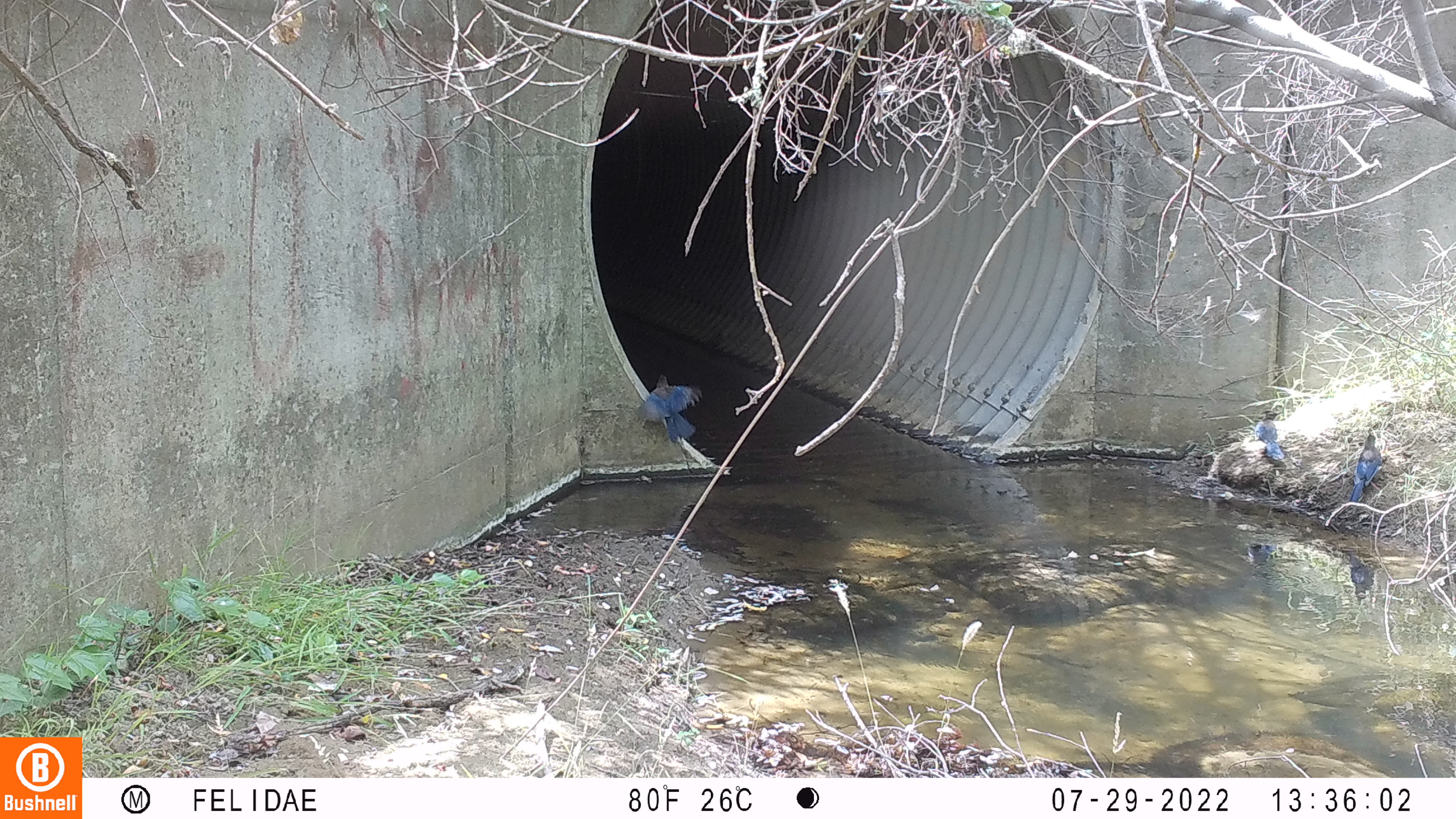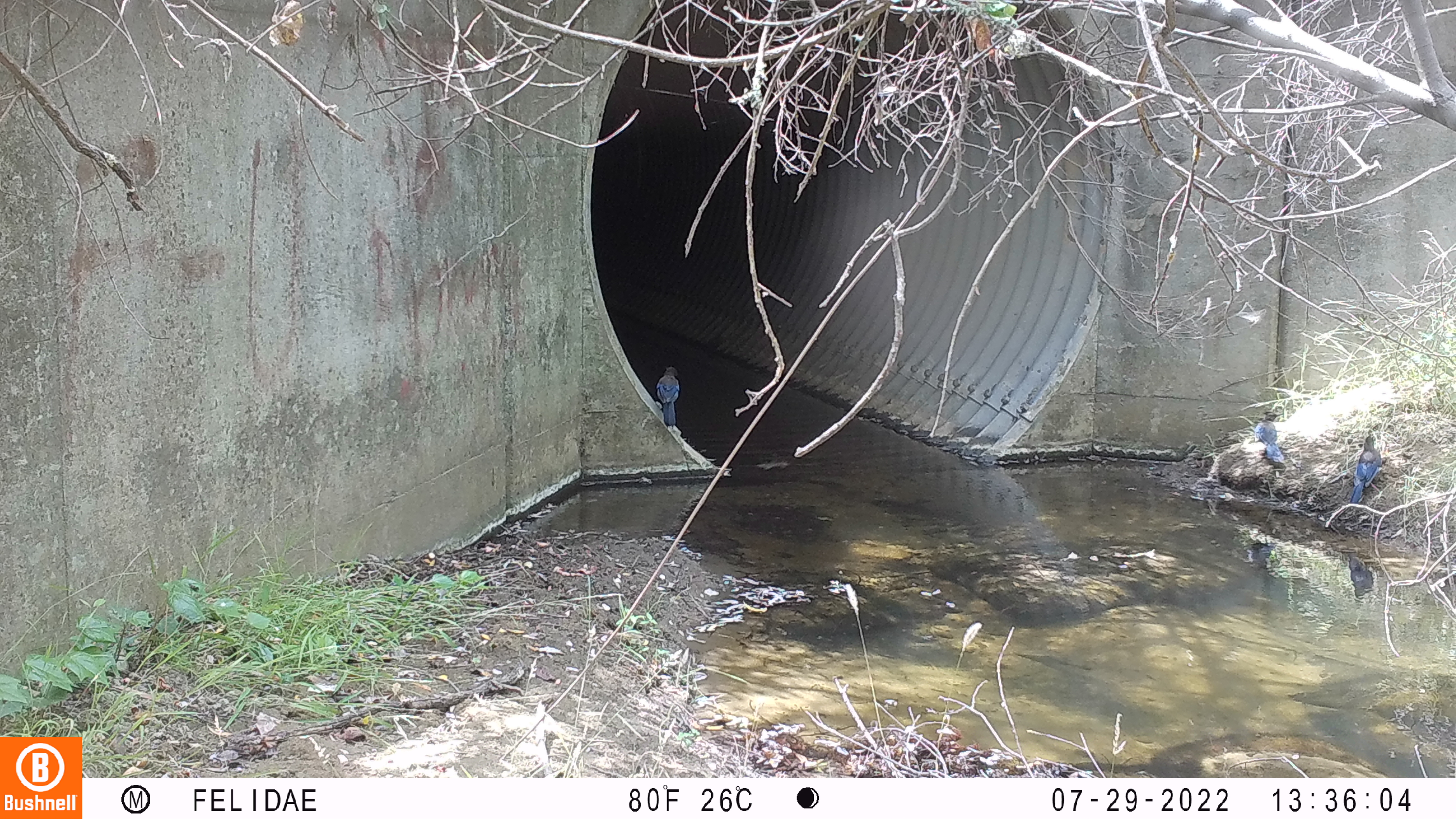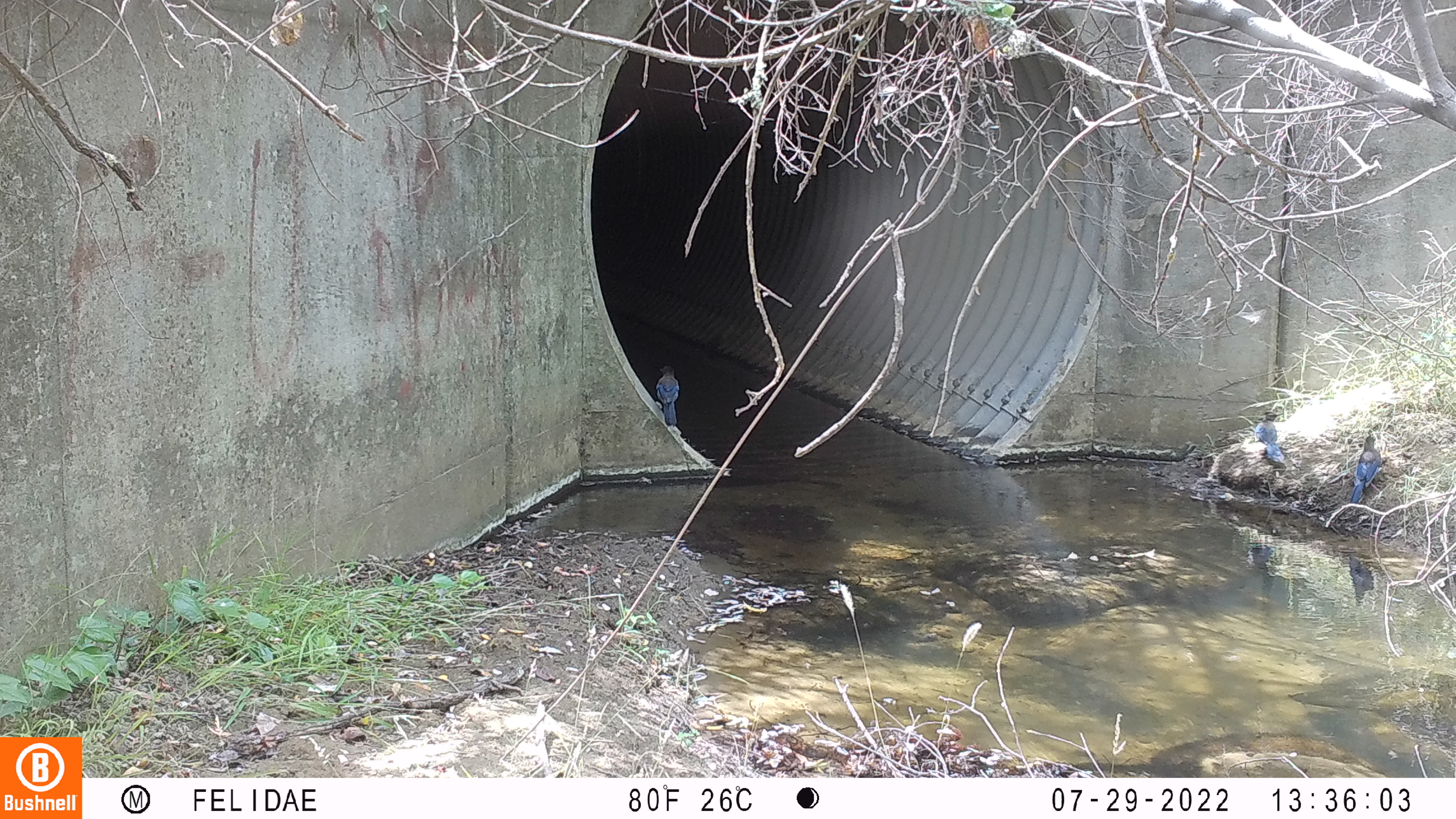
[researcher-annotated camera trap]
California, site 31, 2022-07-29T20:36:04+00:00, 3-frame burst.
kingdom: Animalia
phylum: Chordata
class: Aves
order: Passeriformes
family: Corvidae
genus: Cyanocitta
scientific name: Cyanocitta stelleri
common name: steller's jay